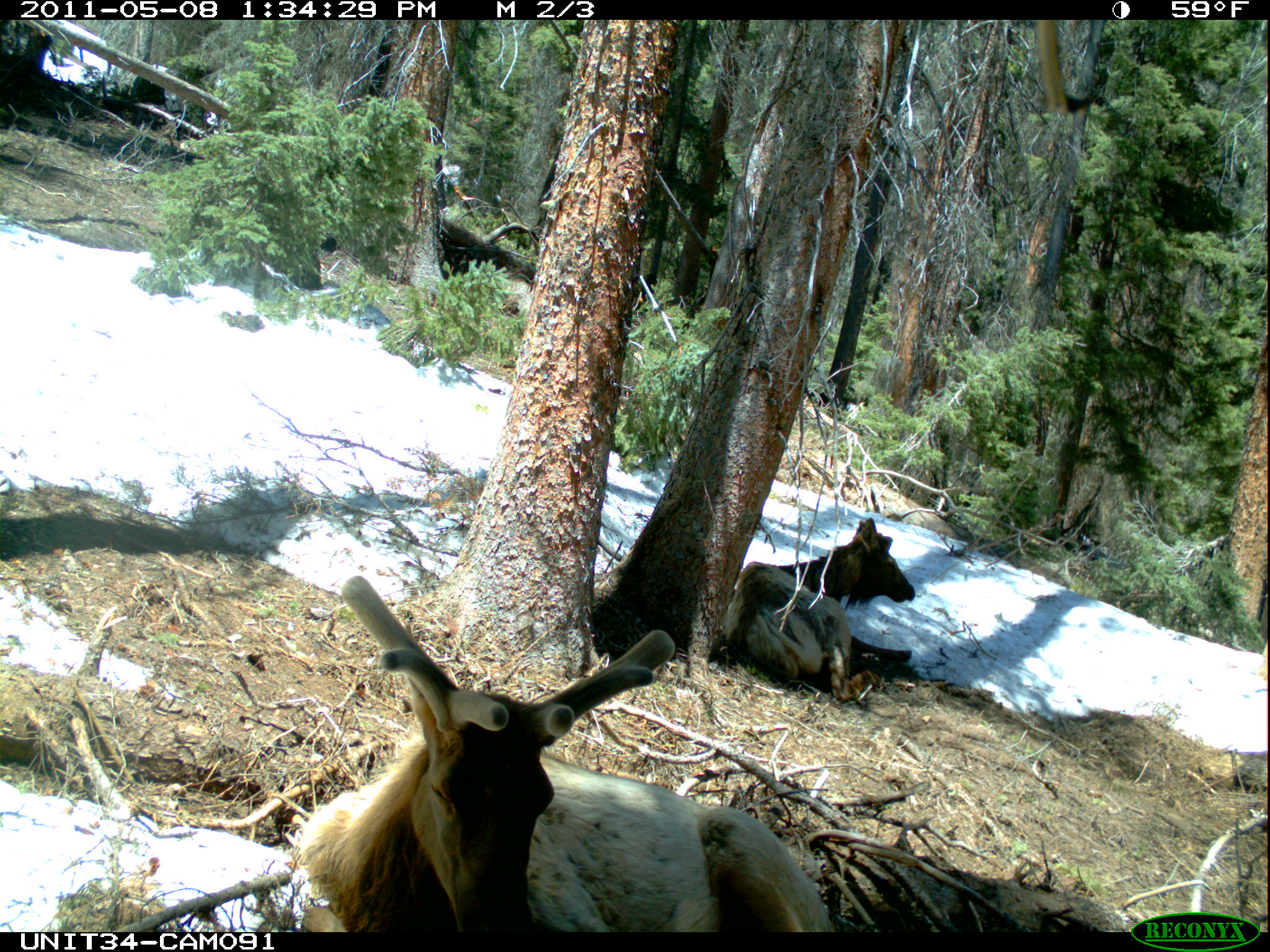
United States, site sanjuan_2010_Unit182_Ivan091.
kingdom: Animalia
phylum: Chordata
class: Mammalia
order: Artiodactyla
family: Cervidae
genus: Cervus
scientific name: Cervus elaphus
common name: red deer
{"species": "Cervus elaphus (red deer)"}